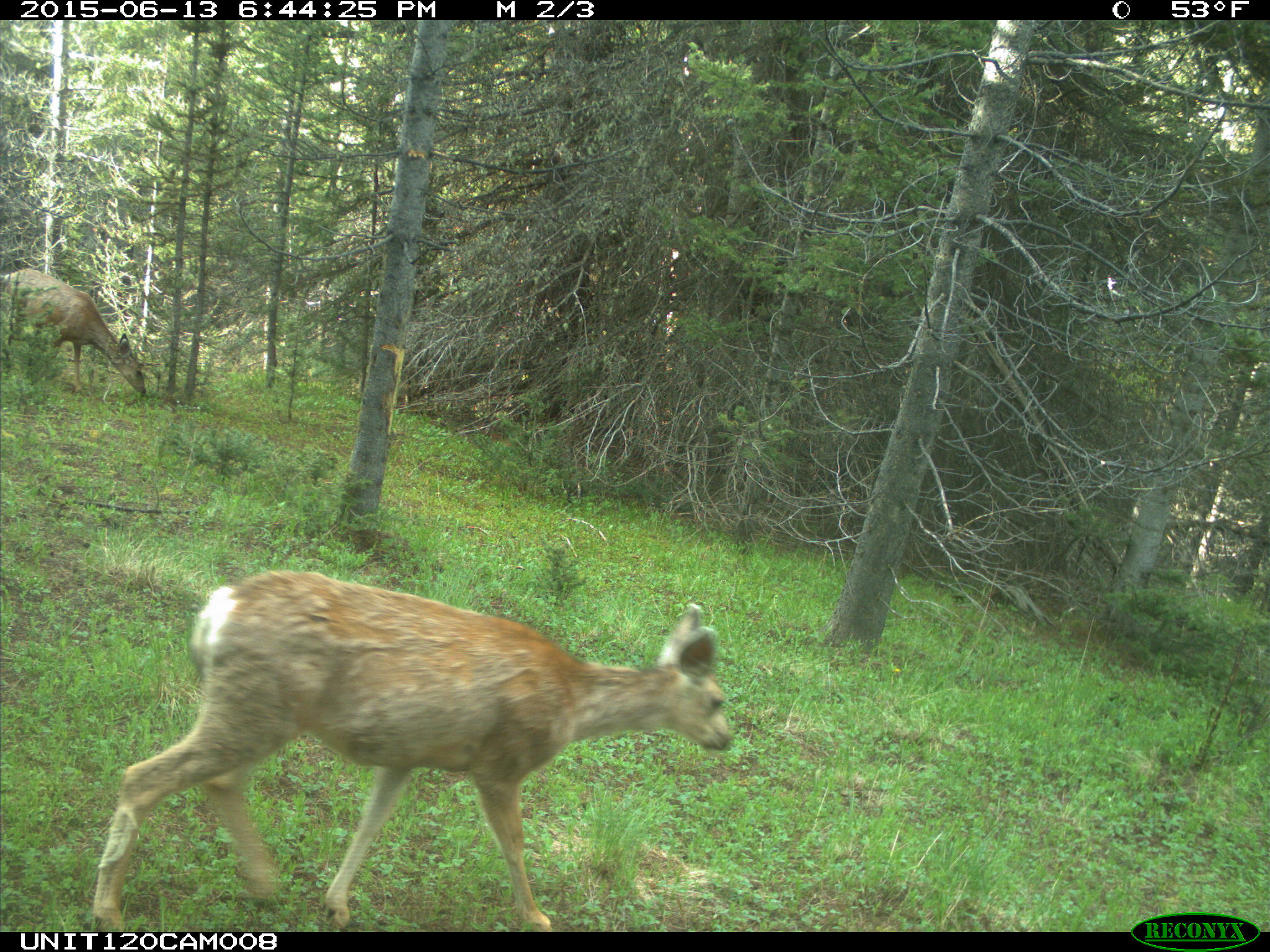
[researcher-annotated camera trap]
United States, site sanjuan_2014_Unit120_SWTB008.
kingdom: Animalia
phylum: Chordata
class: Mammalia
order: Artiodactyla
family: Cervidae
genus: Odocoileus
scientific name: Odocoileus hemionus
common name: mule deer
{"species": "Odocoileus hemionus (mule deer)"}